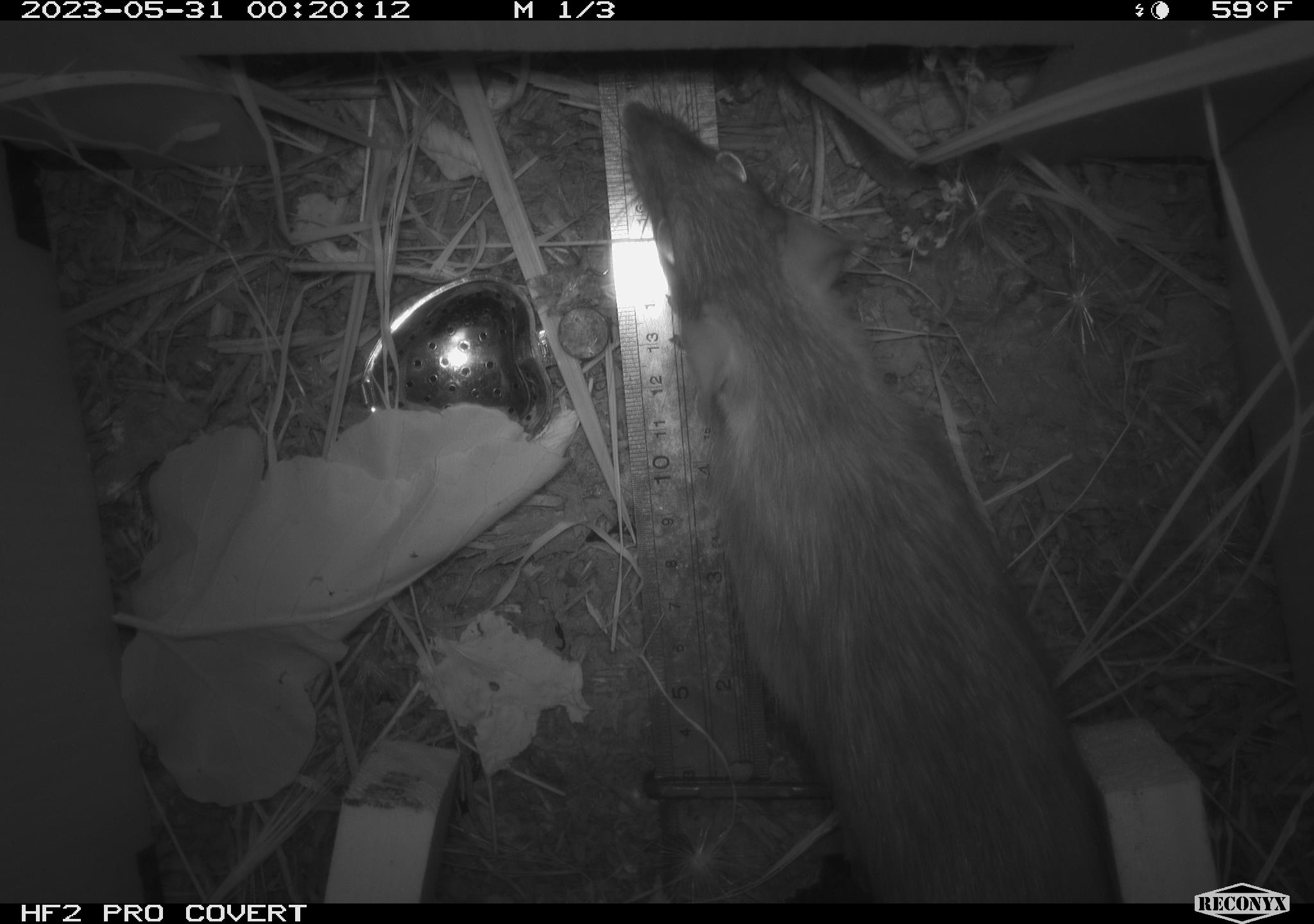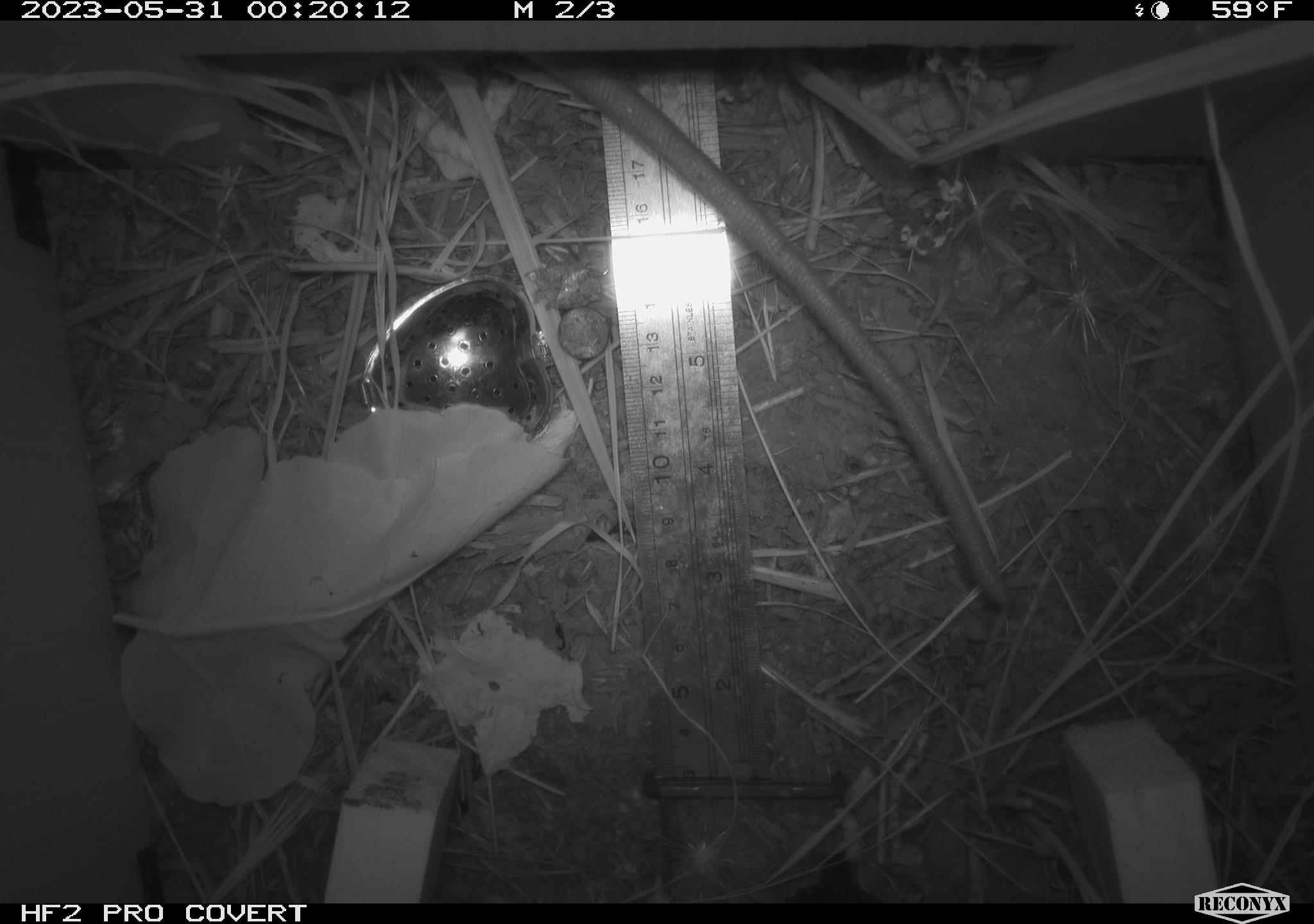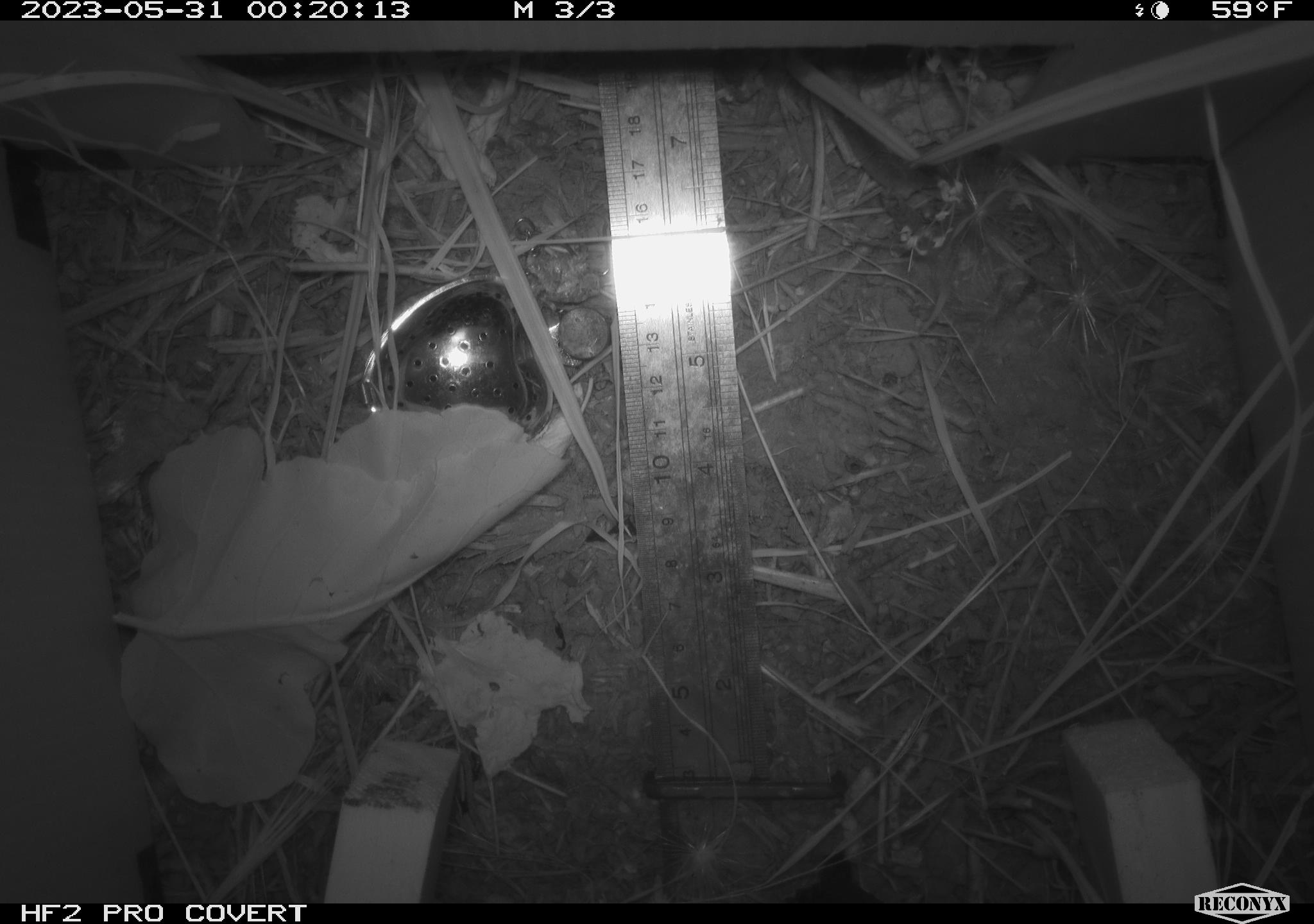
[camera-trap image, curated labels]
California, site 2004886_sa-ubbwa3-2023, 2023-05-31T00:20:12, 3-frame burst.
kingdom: Animalia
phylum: Chordata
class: Mammalia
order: Rodentia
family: Muridae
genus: Rattus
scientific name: Rattus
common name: rat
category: rattus species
Rattus species (rat) (Rattus).